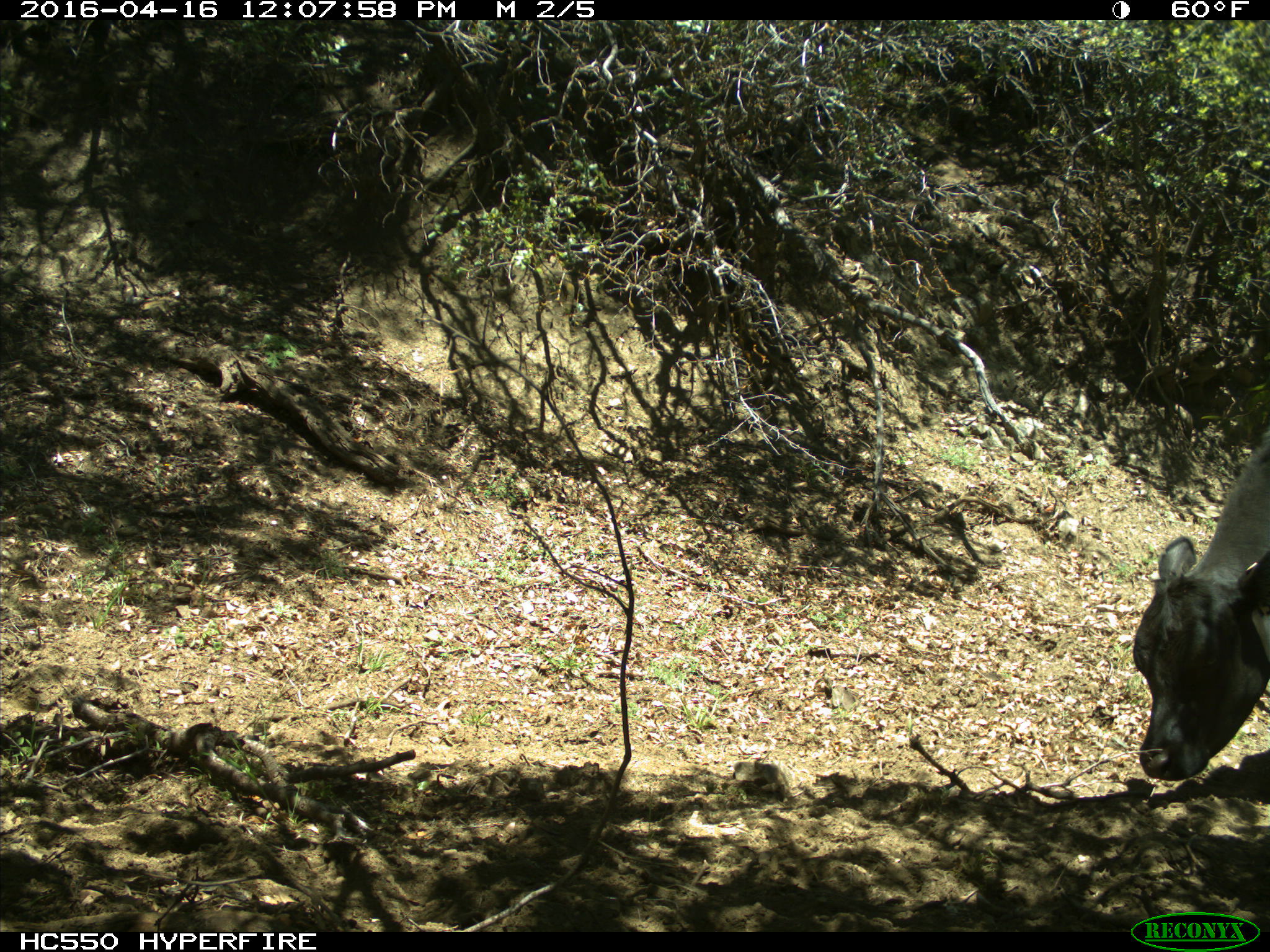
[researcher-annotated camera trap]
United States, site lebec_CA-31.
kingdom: Animalia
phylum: Chordata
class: Mammalia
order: Artiodactyla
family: Bovidae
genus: Bos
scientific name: Bos taurus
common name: domestic cow